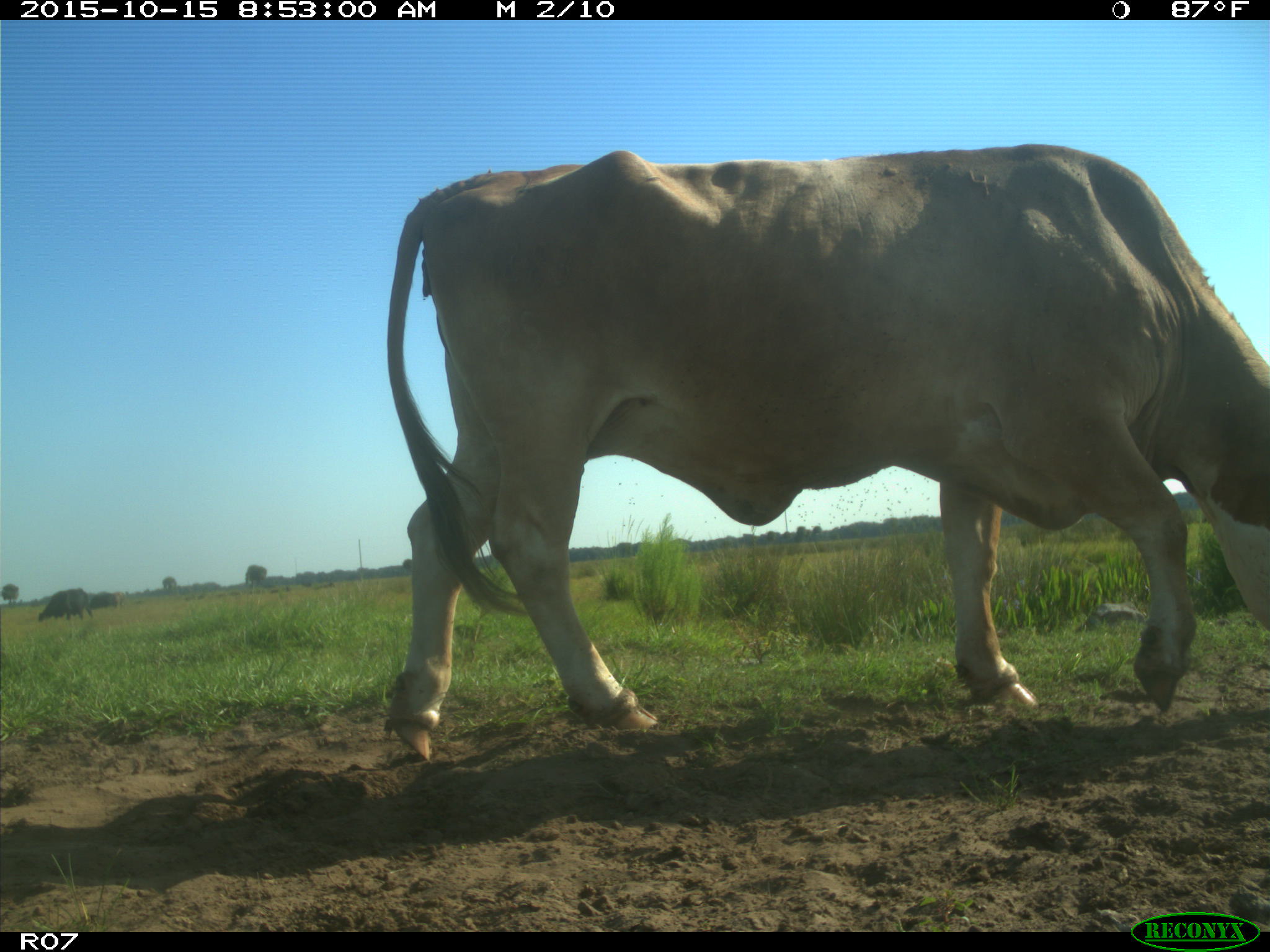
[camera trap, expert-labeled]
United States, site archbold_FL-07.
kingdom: Animalia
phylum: Chordata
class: Mammalia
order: Artiodactyla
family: Bovidae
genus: Bos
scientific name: Bos taurus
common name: domestic cow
Bos taurus (domestic cow).